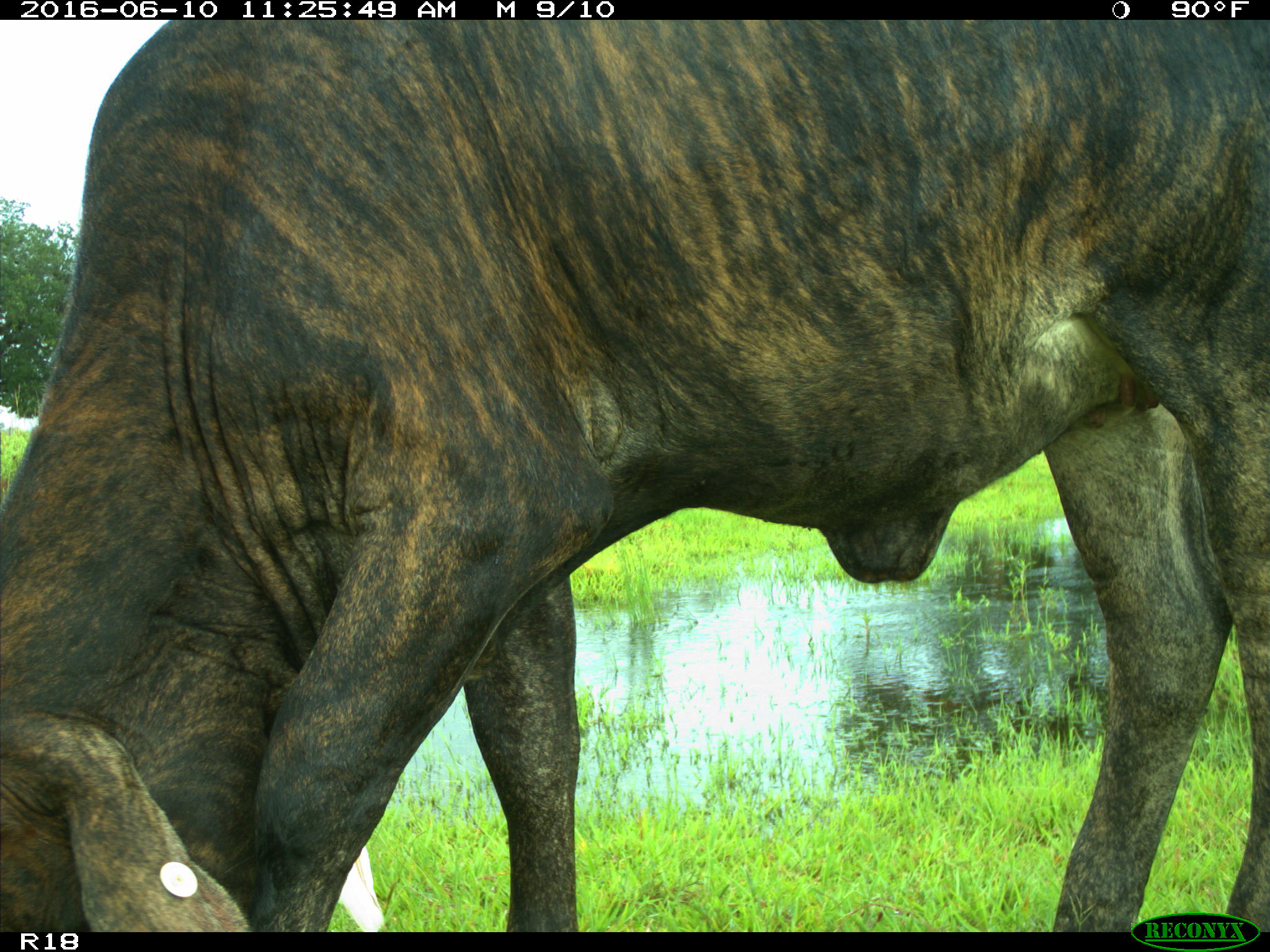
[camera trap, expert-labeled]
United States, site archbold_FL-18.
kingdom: Animalia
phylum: Chordata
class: Mammalia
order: Artiodactyla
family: Bovidae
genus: Bos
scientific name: Bos taurus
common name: domestic cow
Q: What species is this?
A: Bos taurus (domestic cow).